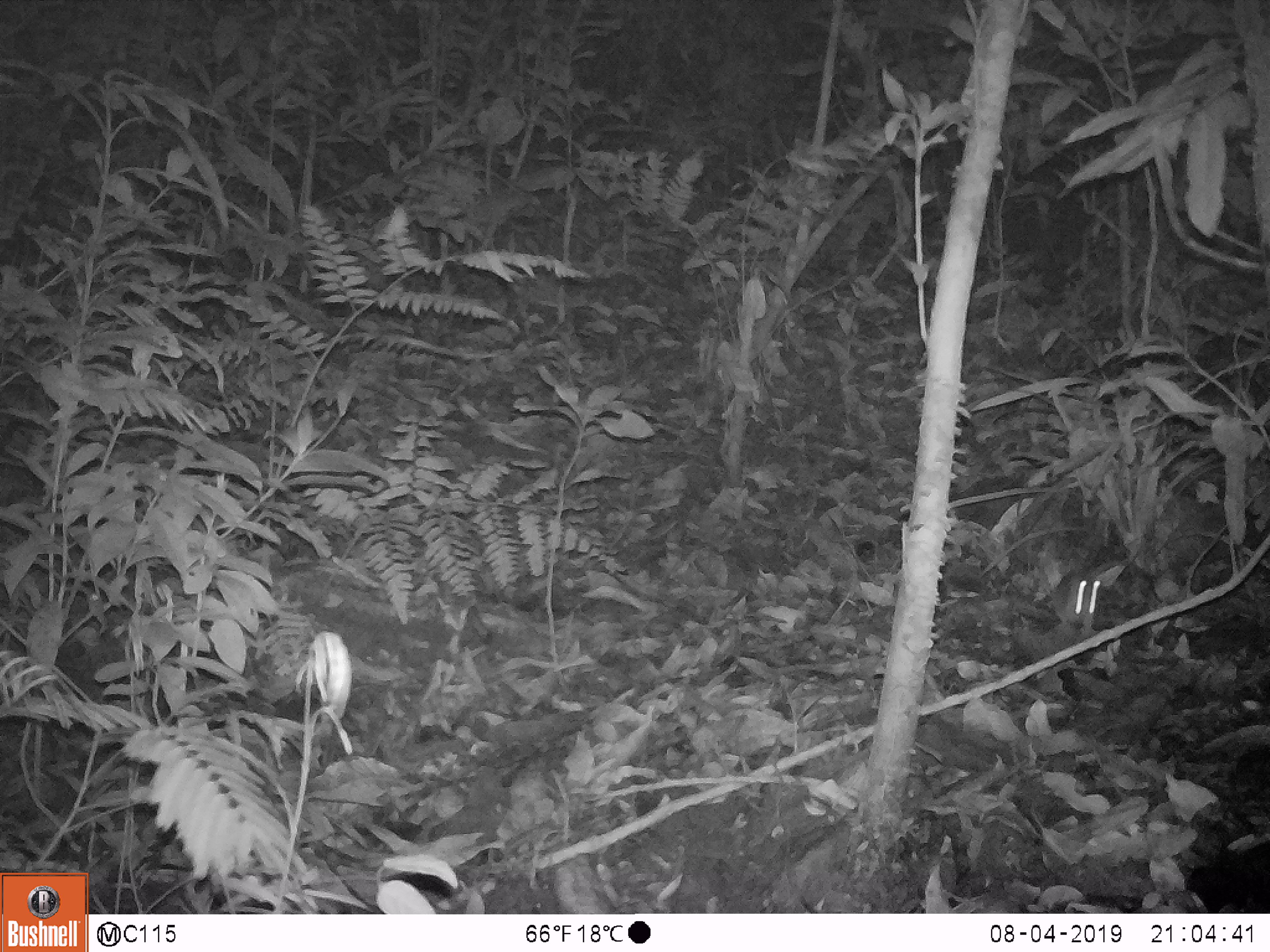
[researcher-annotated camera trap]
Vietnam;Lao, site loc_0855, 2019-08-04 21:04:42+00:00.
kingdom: Animalia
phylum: Chordata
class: Mammalia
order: Rodentia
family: Muridae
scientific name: Muridae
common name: old-world mice and rats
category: unidentified murid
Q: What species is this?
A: Unidentified murid (old-world mice and rats) (Muridae).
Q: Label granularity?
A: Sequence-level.